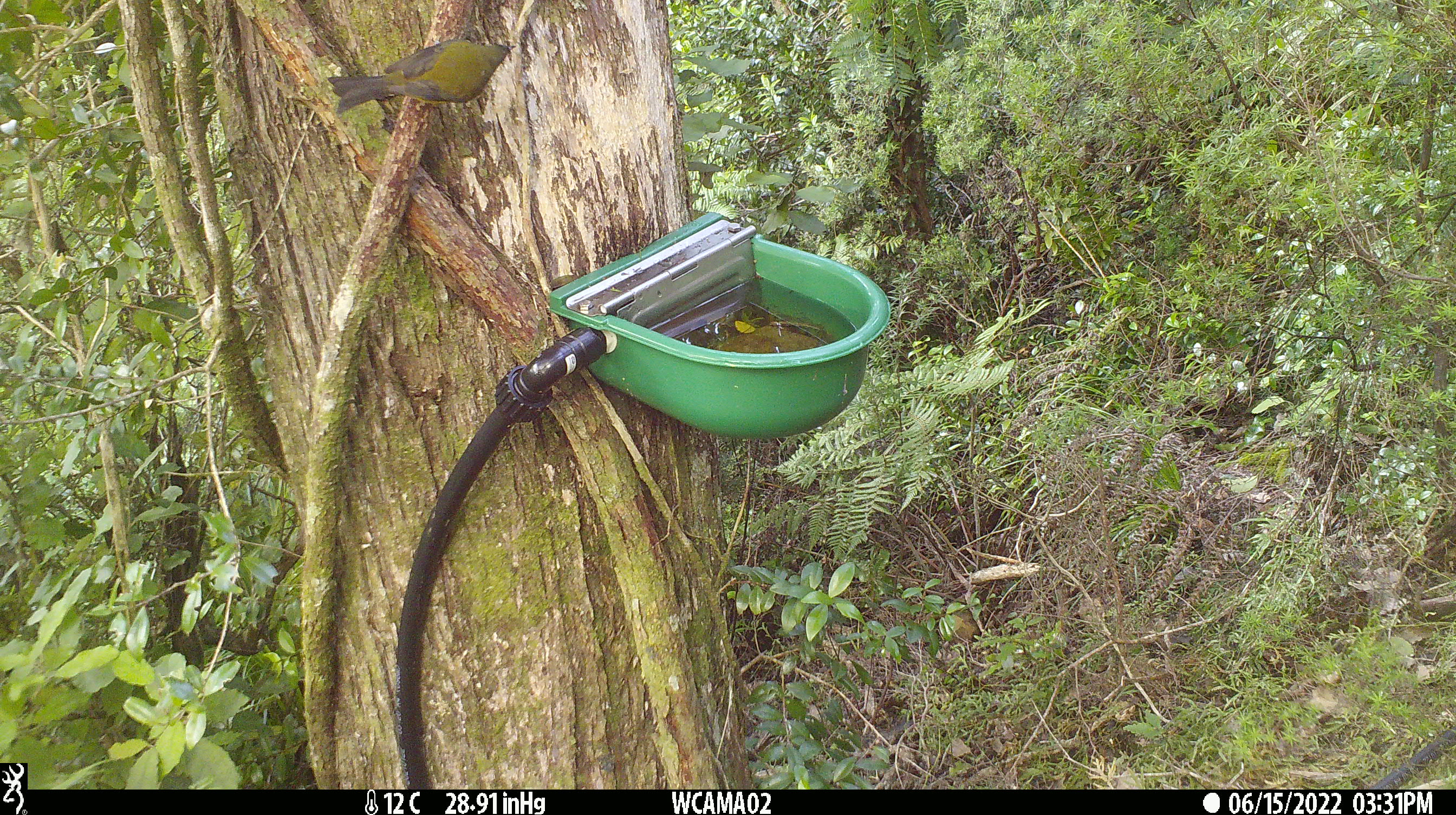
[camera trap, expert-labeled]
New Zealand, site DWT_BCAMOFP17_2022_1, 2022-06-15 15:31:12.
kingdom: Animalia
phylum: Chordata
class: Aves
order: Passeriformes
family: Meliphagidae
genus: Anthornis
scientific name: Anthornis melanura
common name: new zealand bellbird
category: bellbird